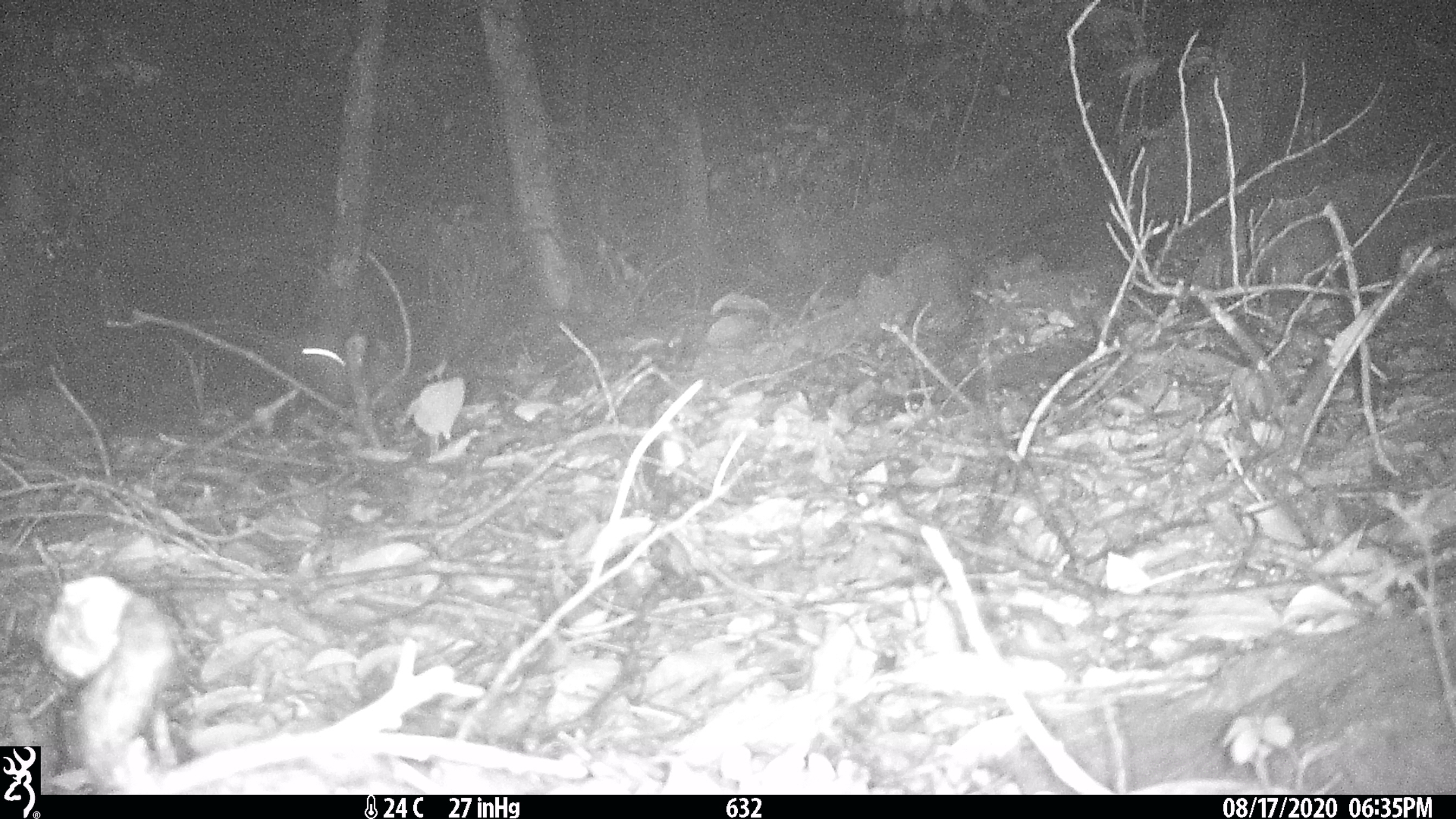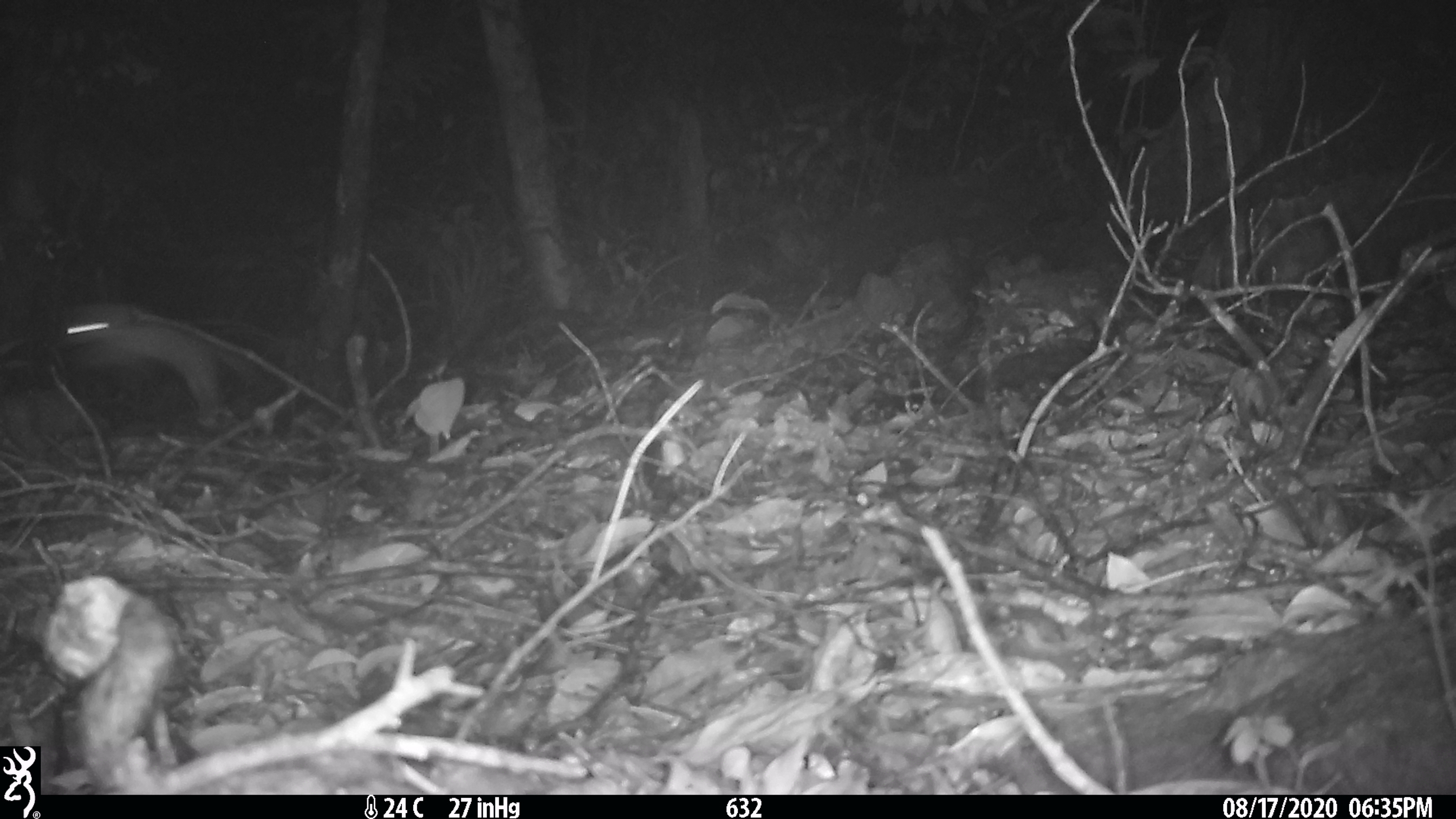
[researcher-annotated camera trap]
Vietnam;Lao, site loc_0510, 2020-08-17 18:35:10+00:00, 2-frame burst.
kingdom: Animalia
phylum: Chordata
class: Mammalia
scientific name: Mammalia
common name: mammal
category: unidentified small mammal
Unidentified small mammal (mammal) (Mammalia). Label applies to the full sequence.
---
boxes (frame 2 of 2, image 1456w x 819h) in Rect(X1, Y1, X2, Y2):
unidentified small mammal: Rect(39, 300, 229, 426)